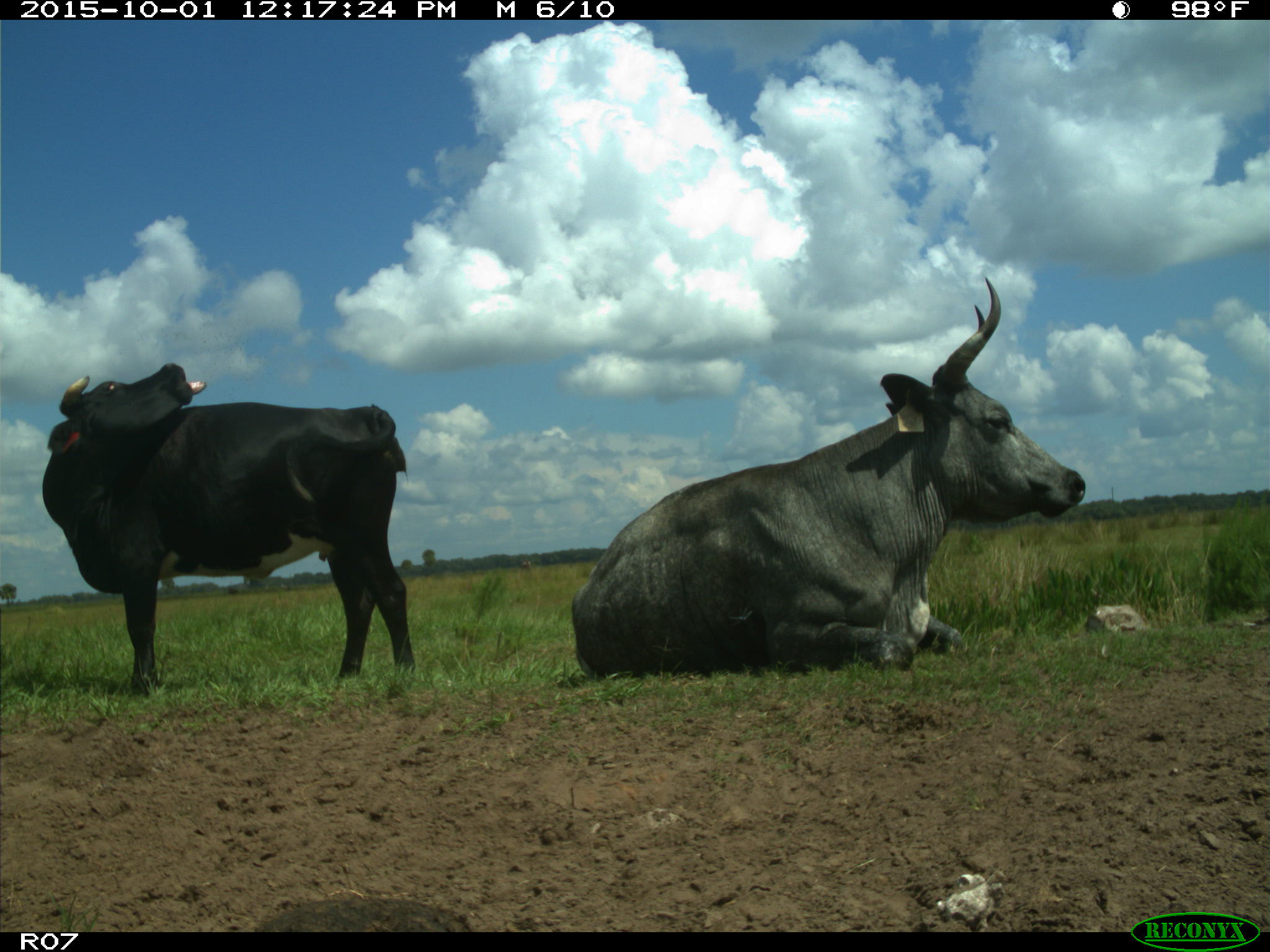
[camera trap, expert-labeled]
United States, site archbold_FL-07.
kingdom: Animalia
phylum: Chordata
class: Mammalia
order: Artiodactyla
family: Bovidae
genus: Bos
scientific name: Bos taurus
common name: domestic cow